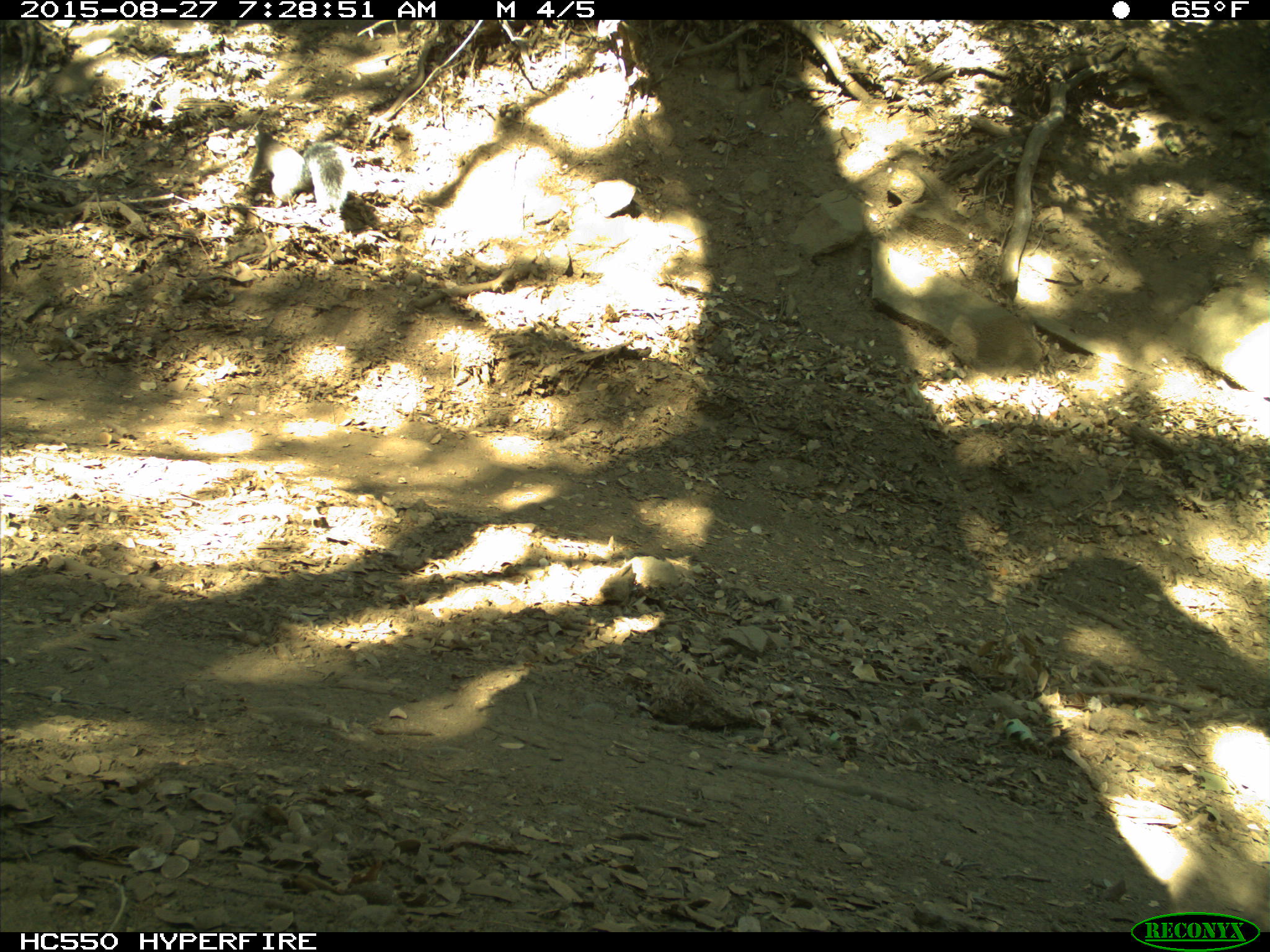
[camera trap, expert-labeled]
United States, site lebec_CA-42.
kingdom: Animalia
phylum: Chordata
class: Mammalia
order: Rodentia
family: Sciuridae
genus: Sciurus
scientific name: Sciurus carolinensis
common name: eastern gray squirrel